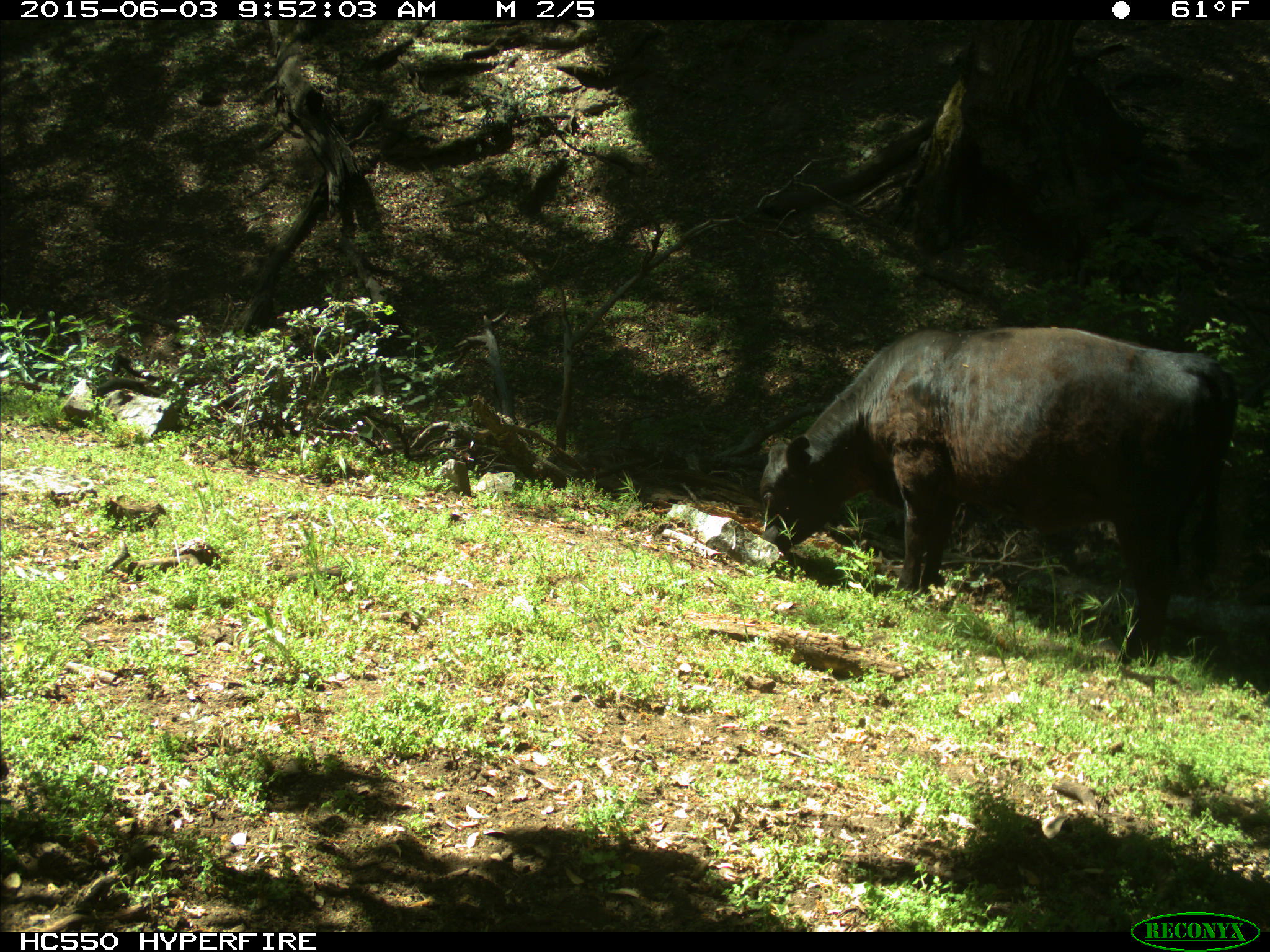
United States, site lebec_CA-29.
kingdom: Animalia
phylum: Chordata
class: Mammalia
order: Artiodactyla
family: Bovidae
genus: Bos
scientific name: Bos taurus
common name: domestic cow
Bos taurus (domestic cow).